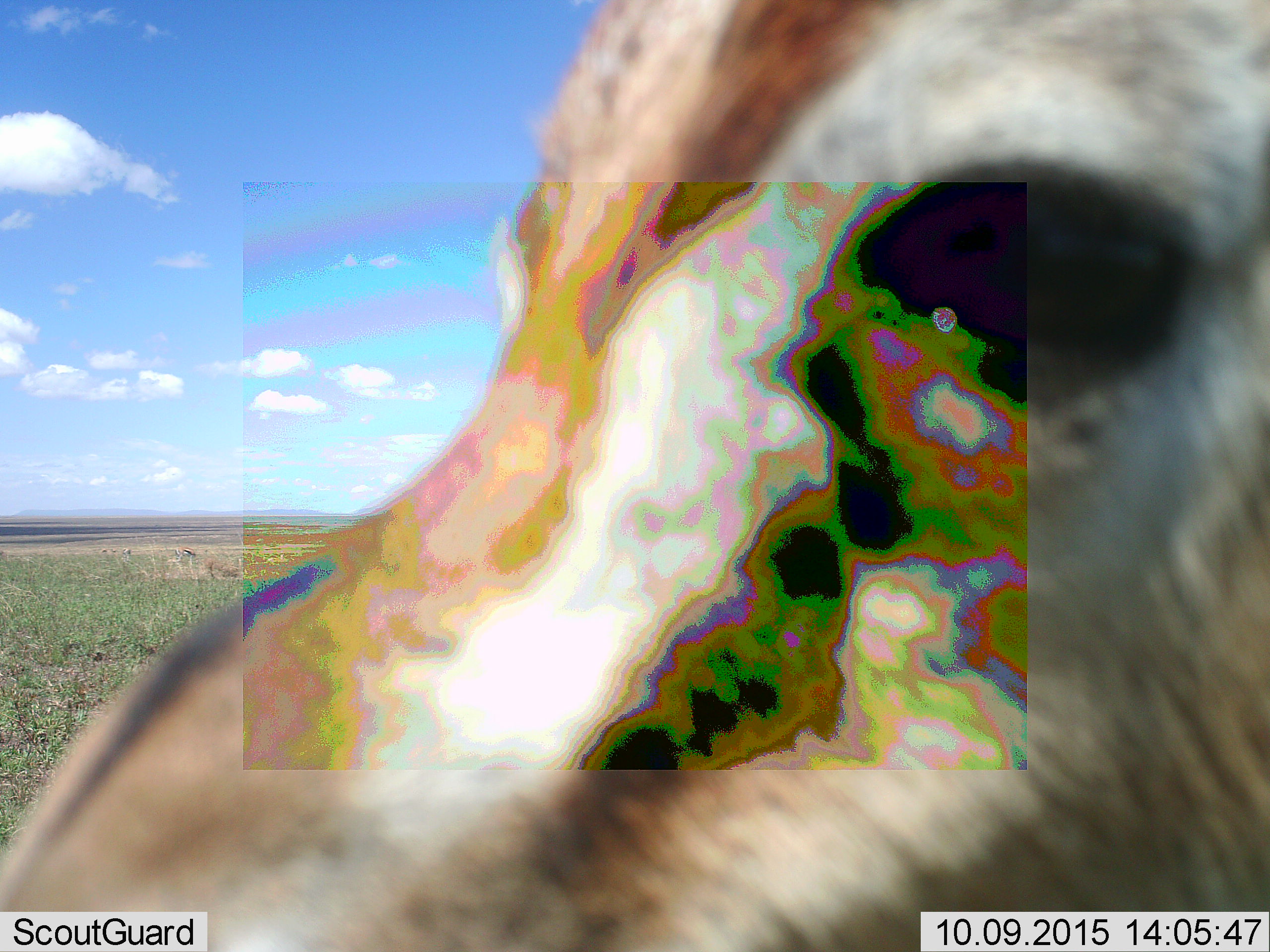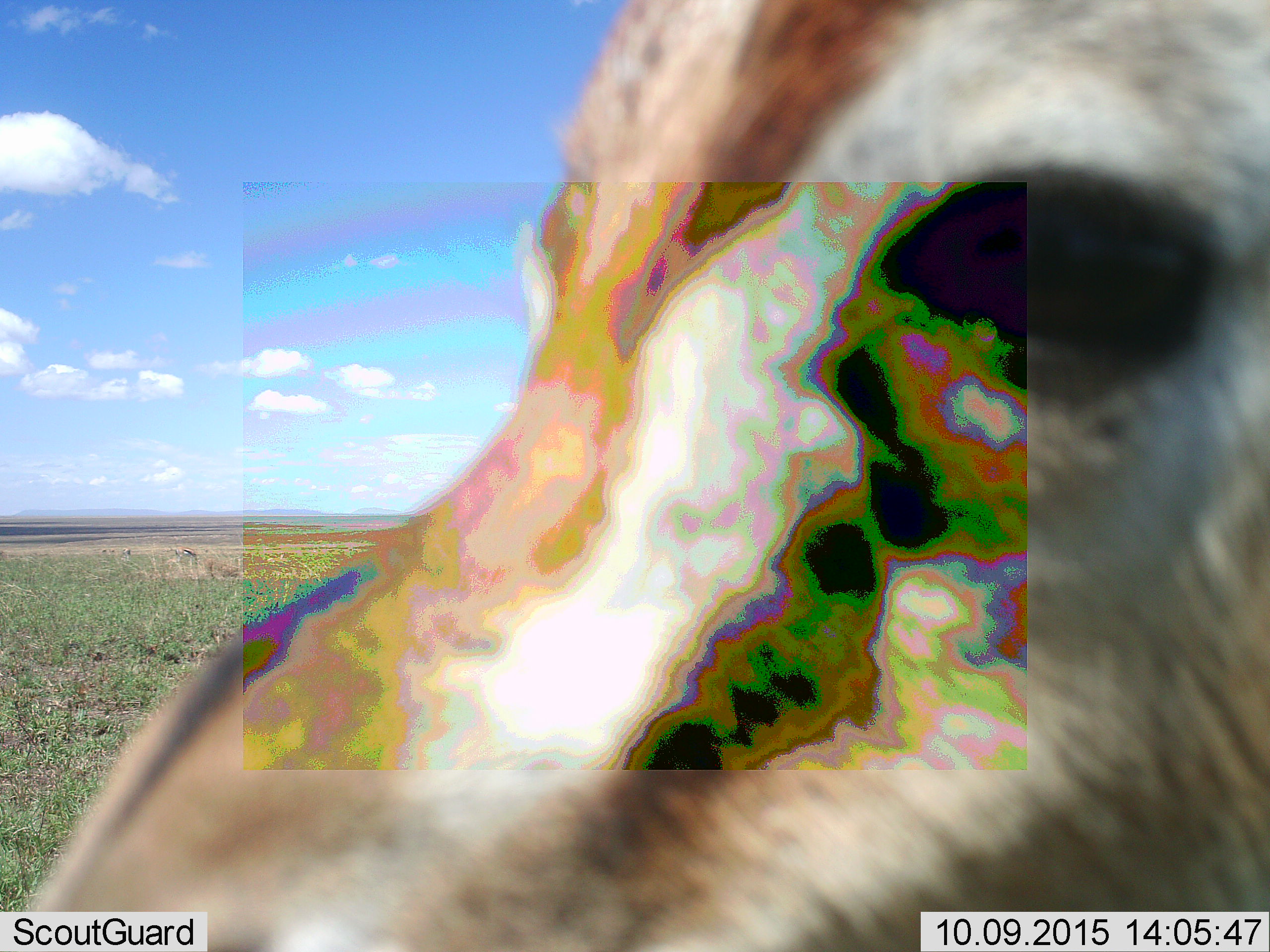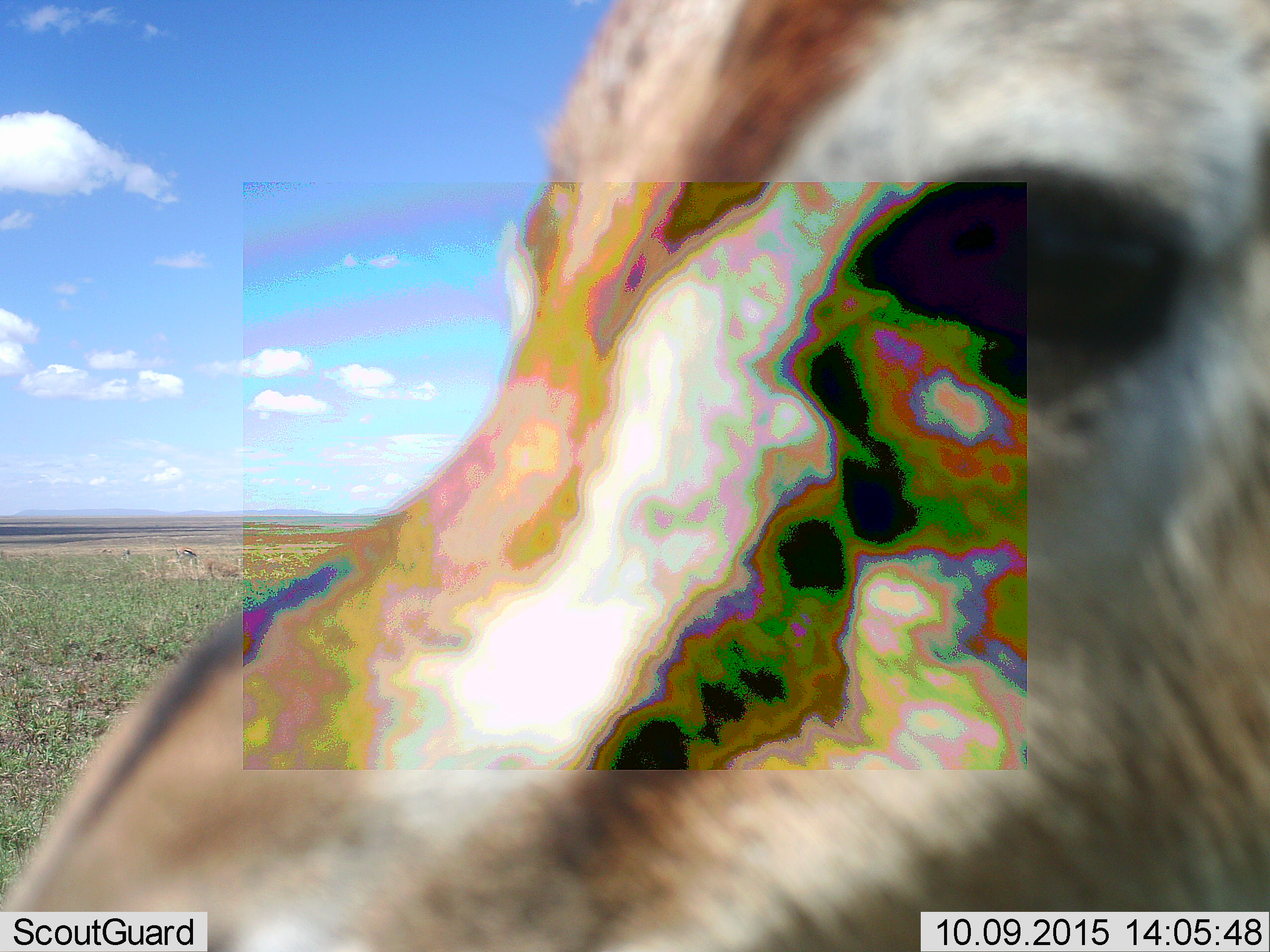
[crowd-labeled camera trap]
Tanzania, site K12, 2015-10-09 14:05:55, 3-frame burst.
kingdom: Animalia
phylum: Chordata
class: Mammalia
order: Artiodactyla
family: Bovidae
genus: Eudorcas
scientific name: Eudorcas thomsonii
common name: thomson's gazelle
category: gazellethomsons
Gazellethomsons (thomson's gazelle) (Eudorcas thomsonii), count 1. Behavior (volunteer vote fractions): standing 88%, resting 0%, moving 25%, interacting 12%. Young present (vote fraction): 0%. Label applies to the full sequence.